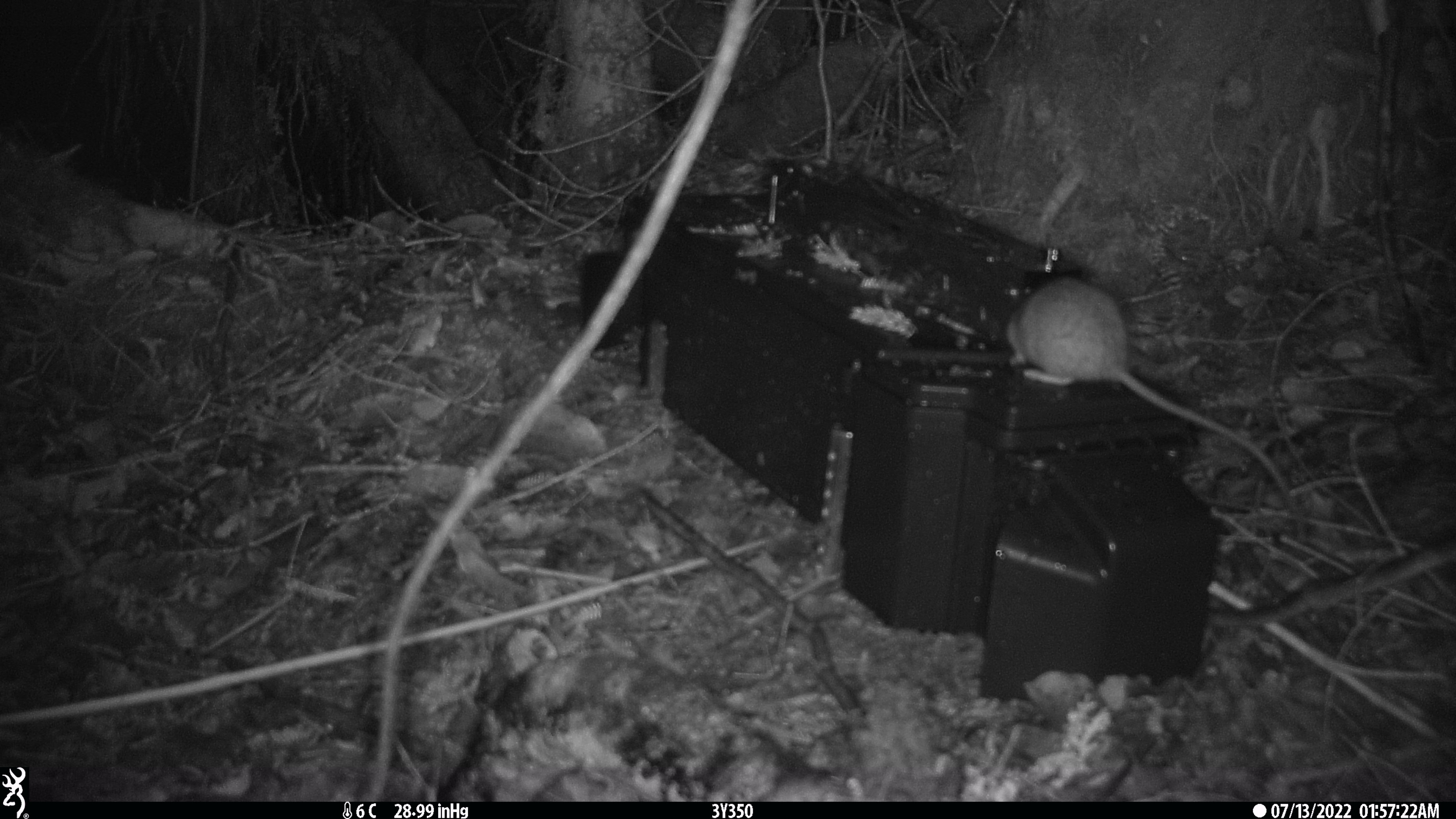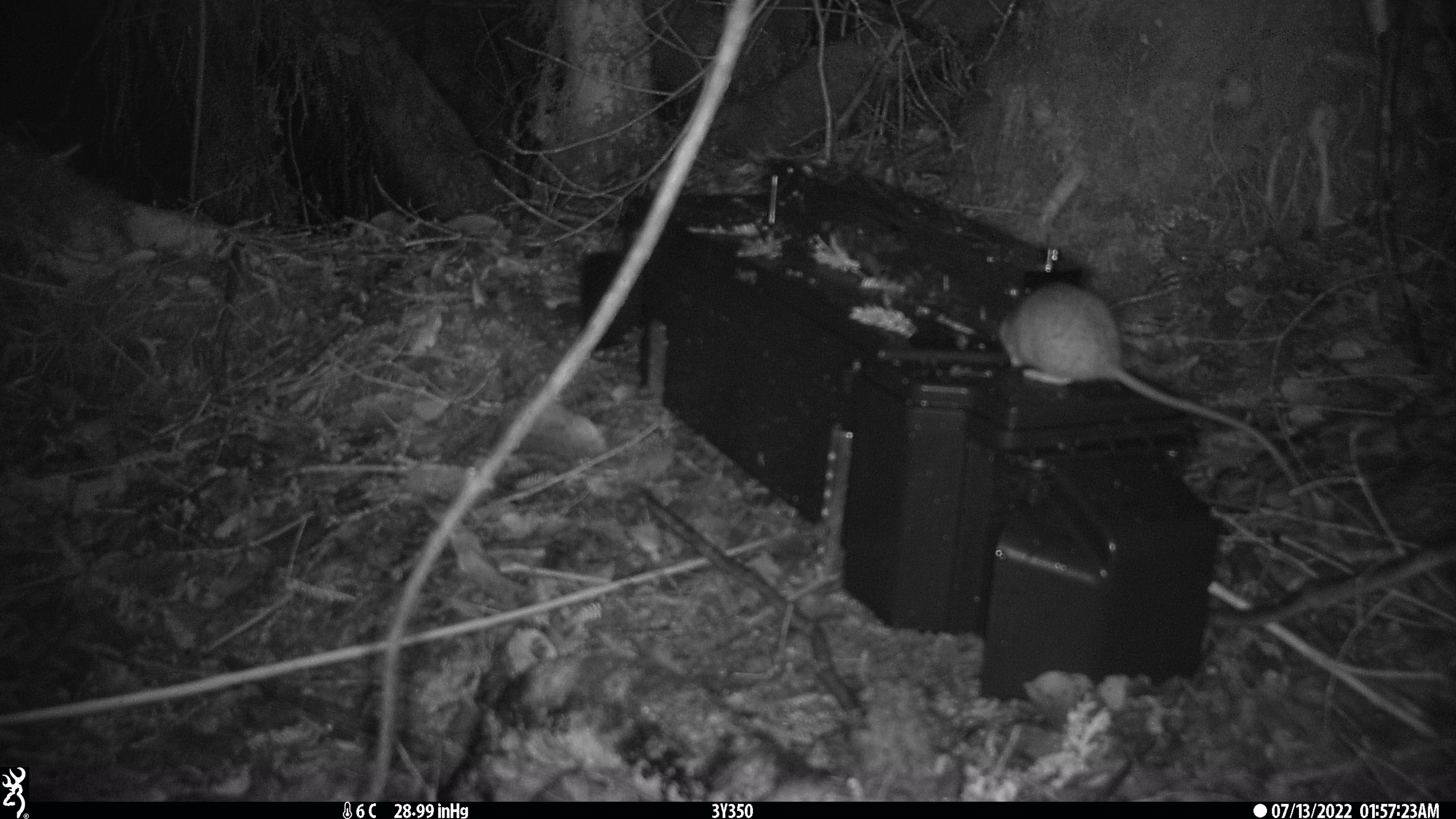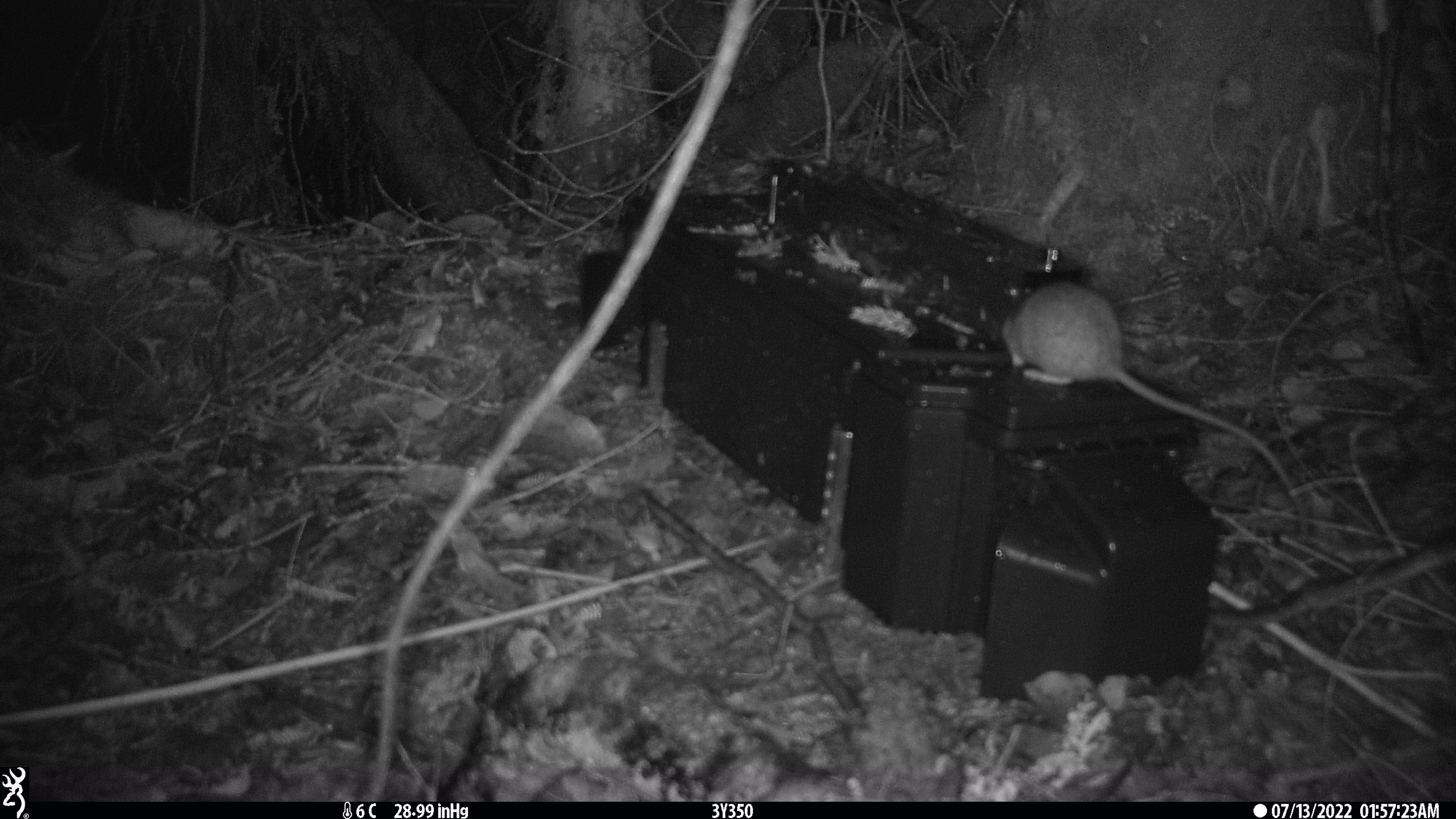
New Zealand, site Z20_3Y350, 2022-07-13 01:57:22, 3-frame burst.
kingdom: Animalia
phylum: Chordata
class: Mammalia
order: Rodentia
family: Muridae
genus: Rattus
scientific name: Rattus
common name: rat